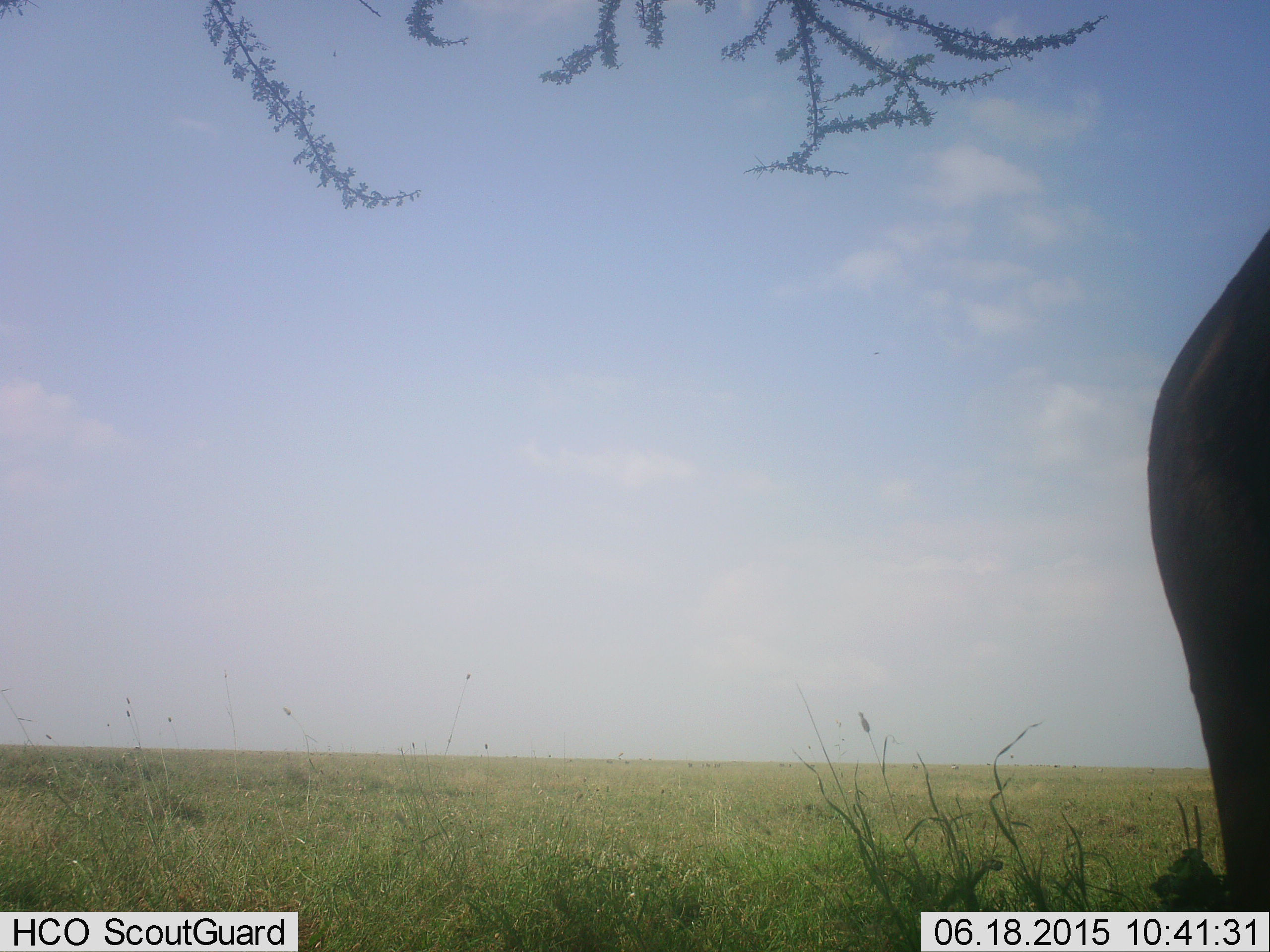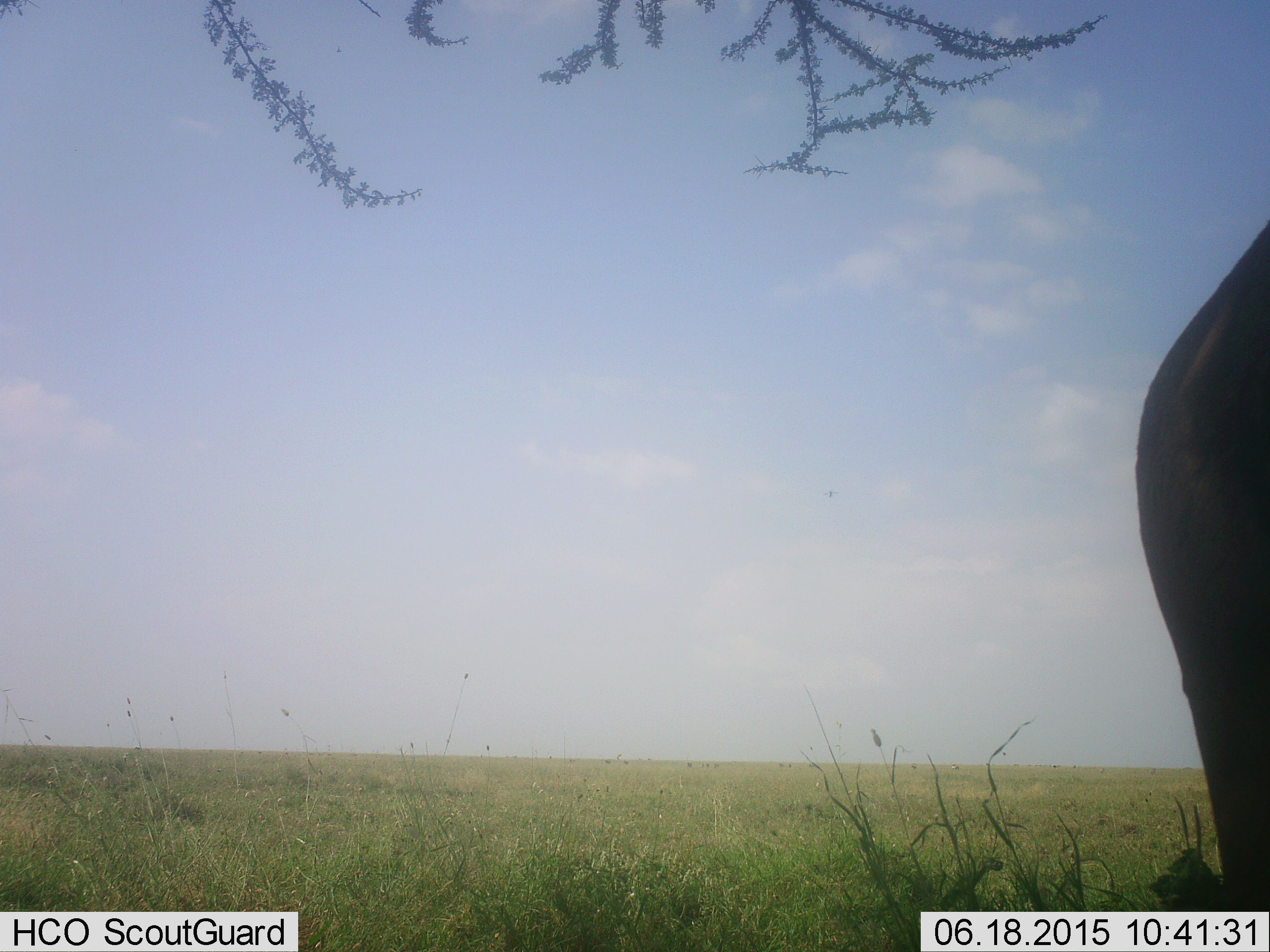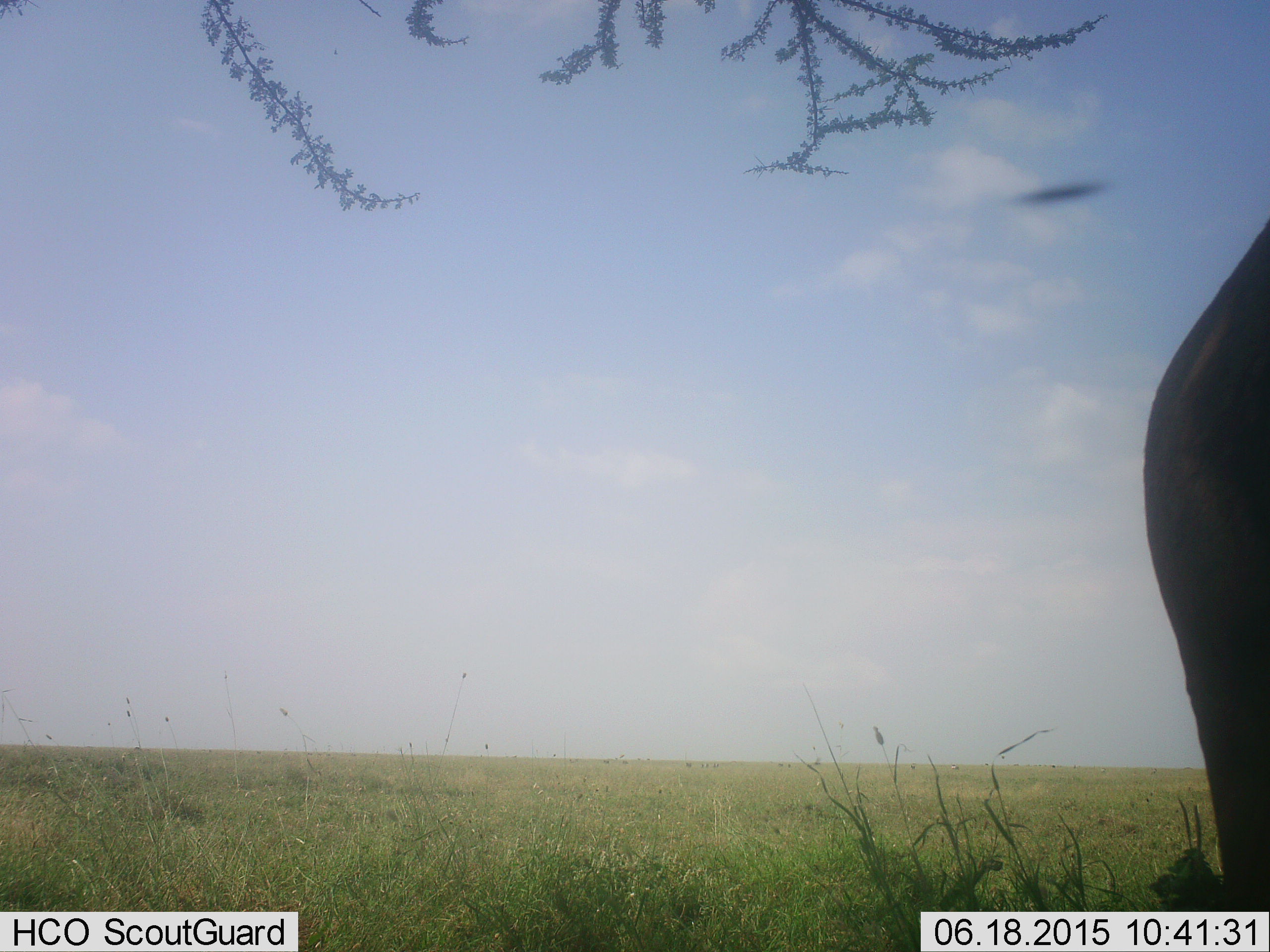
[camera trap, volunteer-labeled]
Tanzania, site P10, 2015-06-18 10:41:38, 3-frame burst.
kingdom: Animalia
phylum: Chordata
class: Mammalia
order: Proboscidea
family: Elephantidae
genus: Loxodonta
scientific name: Loxodonta africana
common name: african bush elephant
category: elephant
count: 1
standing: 86%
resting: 0%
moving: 14%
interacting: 0%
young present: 0%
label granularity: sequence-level